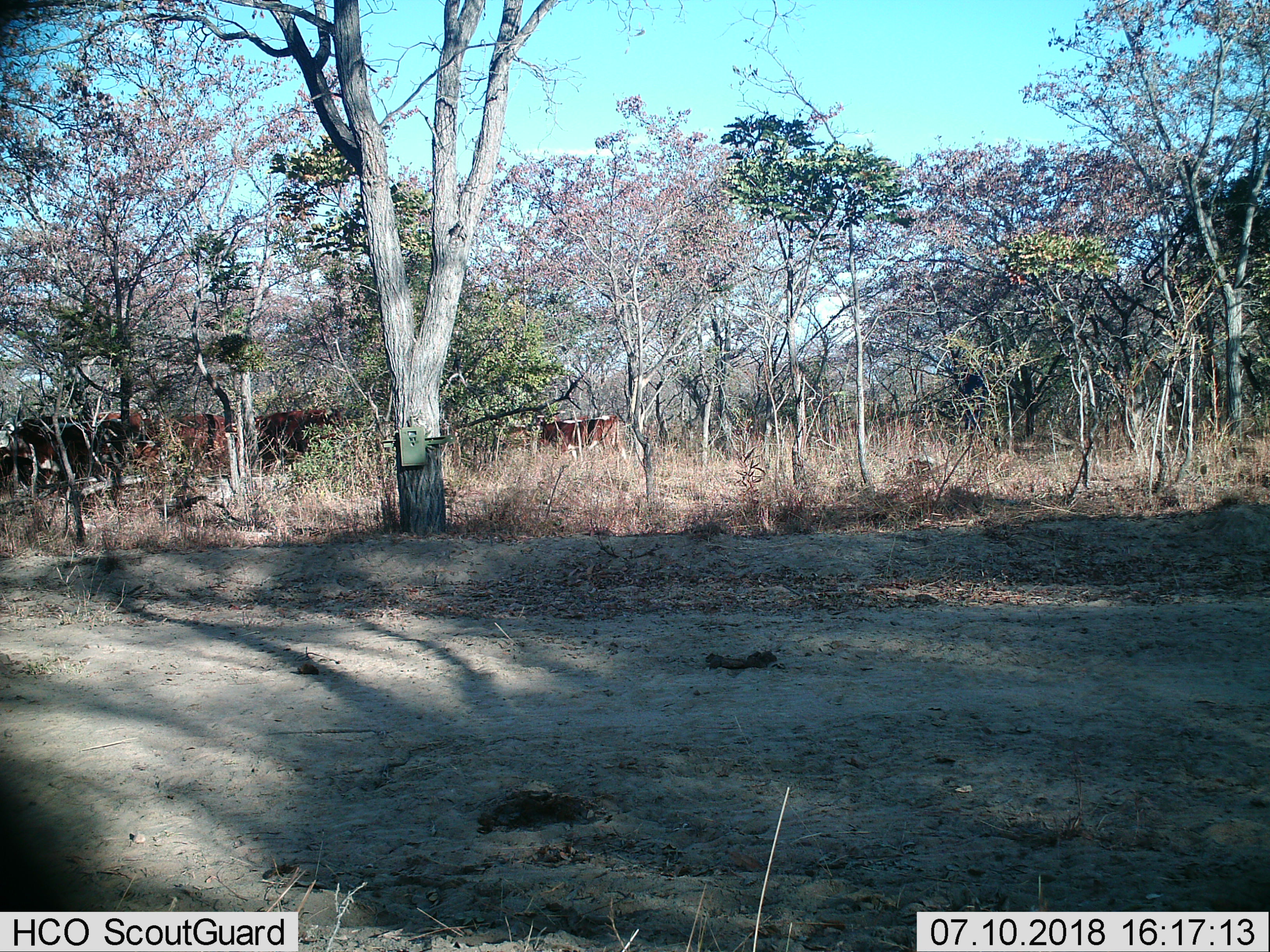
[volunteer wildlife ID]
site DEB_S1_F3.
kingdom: Animalia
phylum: Chordata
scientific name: Vertebrata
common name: domestic animal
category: domesticanimal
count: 8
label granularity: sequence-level